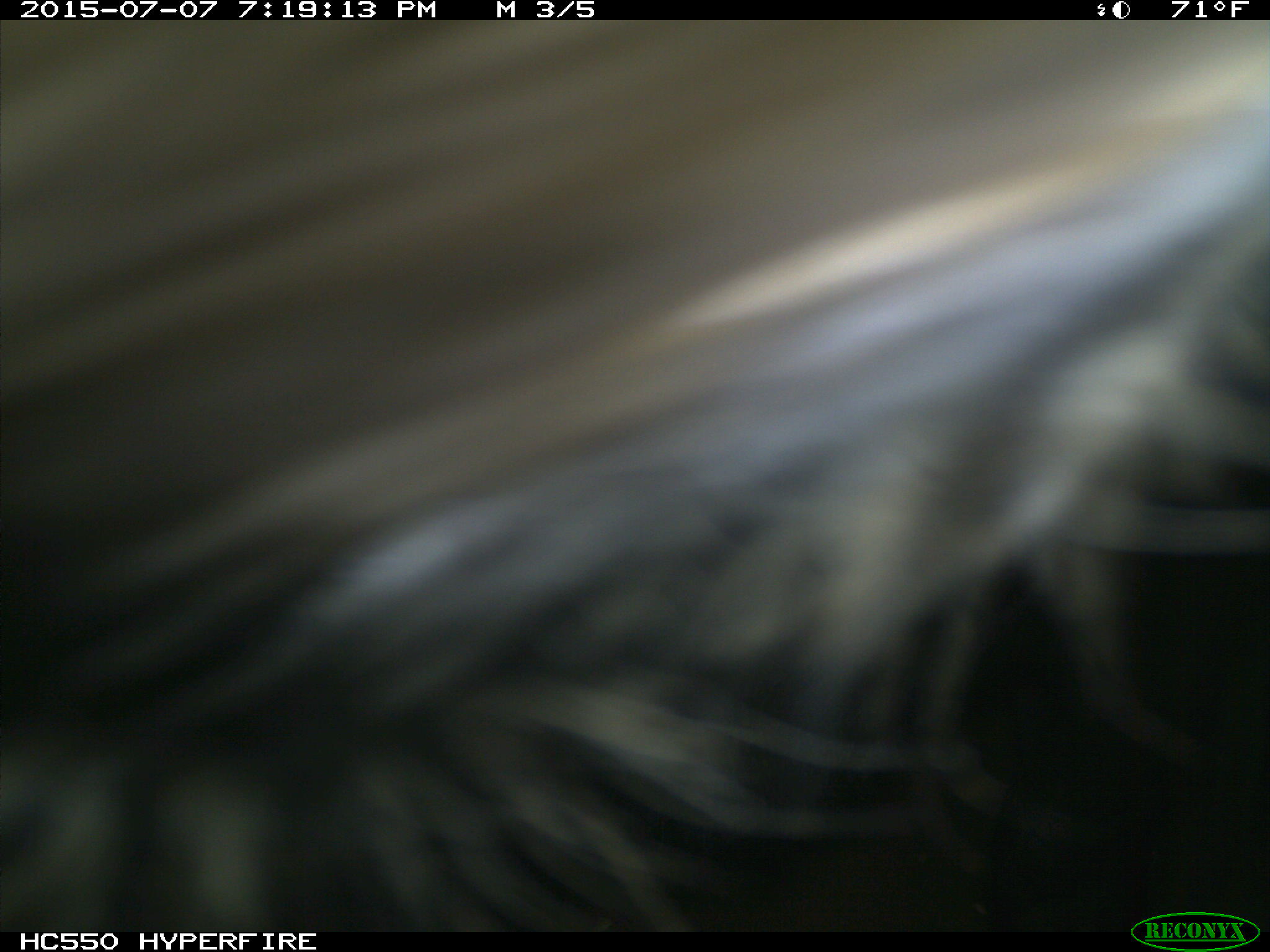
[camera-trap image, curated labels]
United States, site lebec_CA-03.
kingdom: Animalia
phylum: Chordata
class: Mammalia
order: Artiodactyla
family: Bovidae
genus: Bos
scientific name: Bos taurus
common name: domestic cow